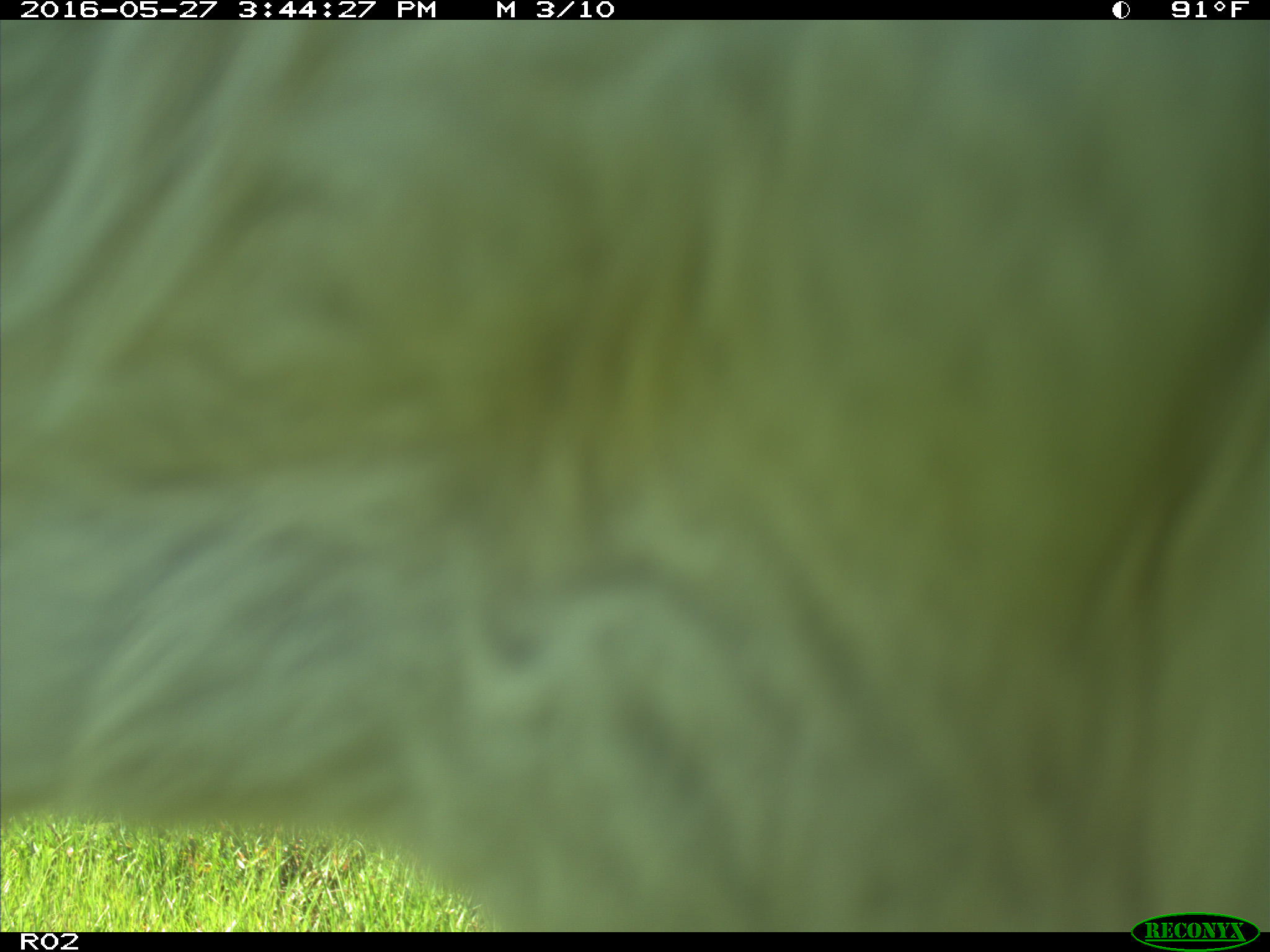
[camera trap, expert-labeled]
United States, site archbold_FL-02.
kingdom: Animalia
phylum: Chordata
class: Mammalia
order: Artiodactyla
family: Bovidae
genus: Bos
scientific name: Bos taurus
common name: domestic cow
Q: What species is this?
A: Bos taurus (domestic cow).